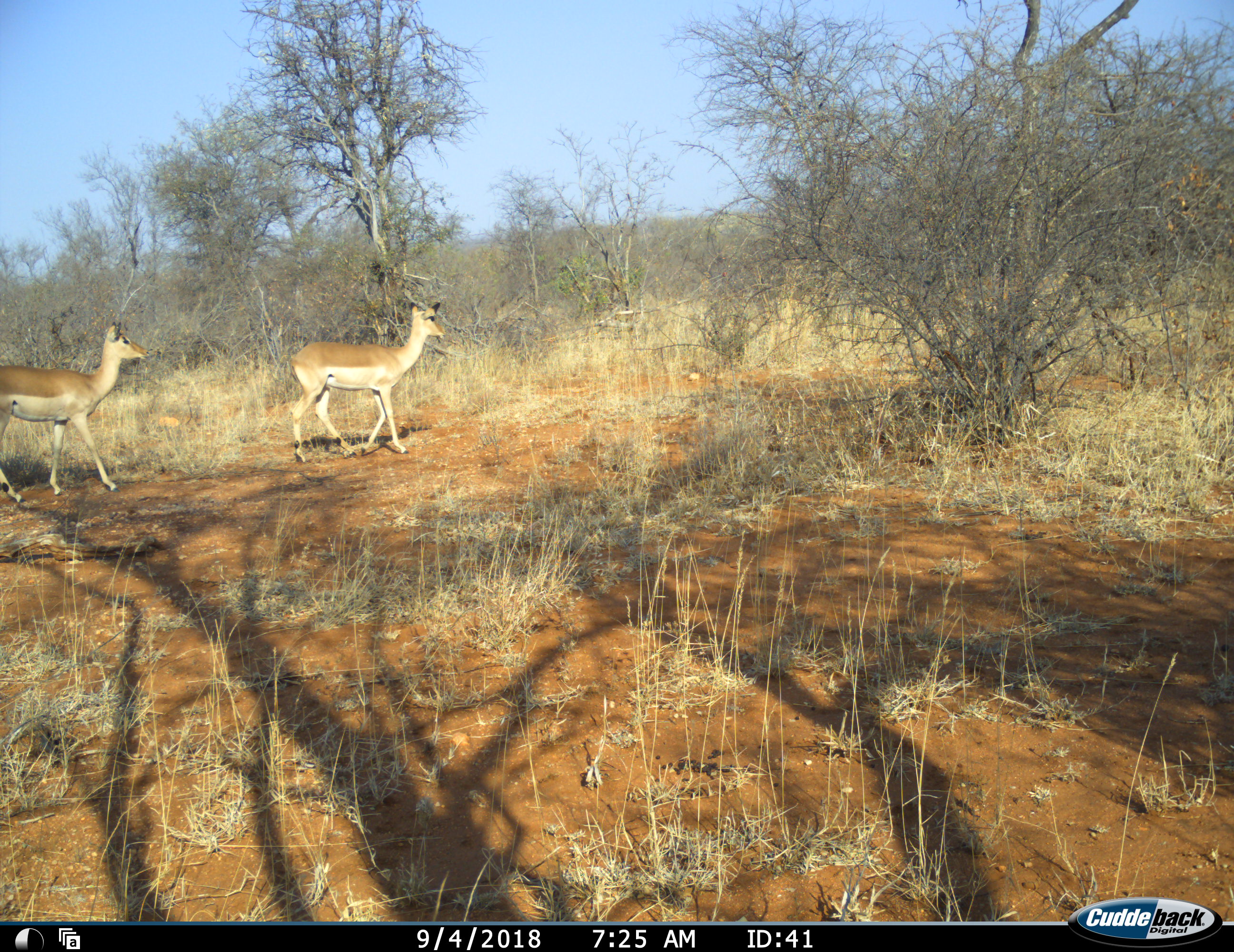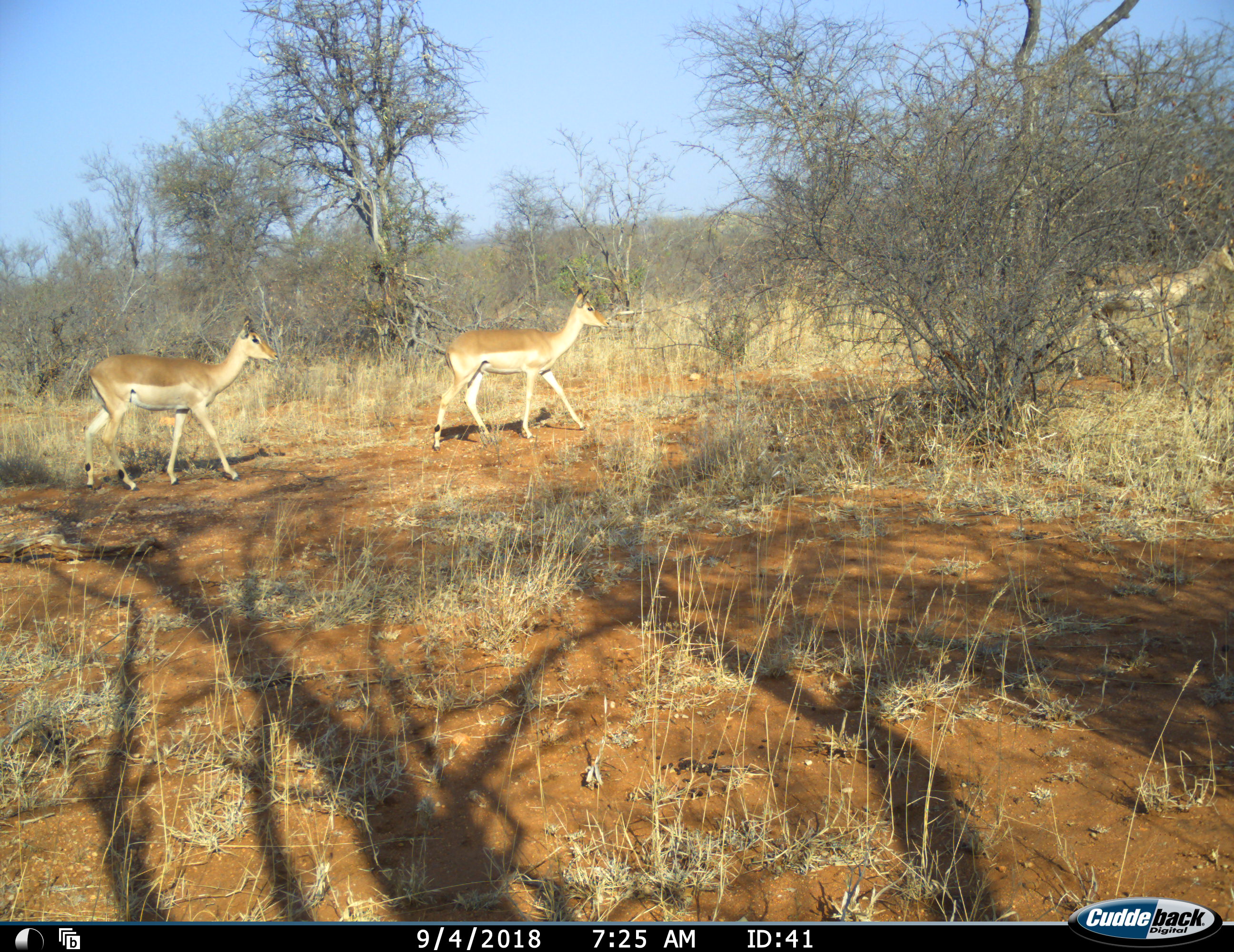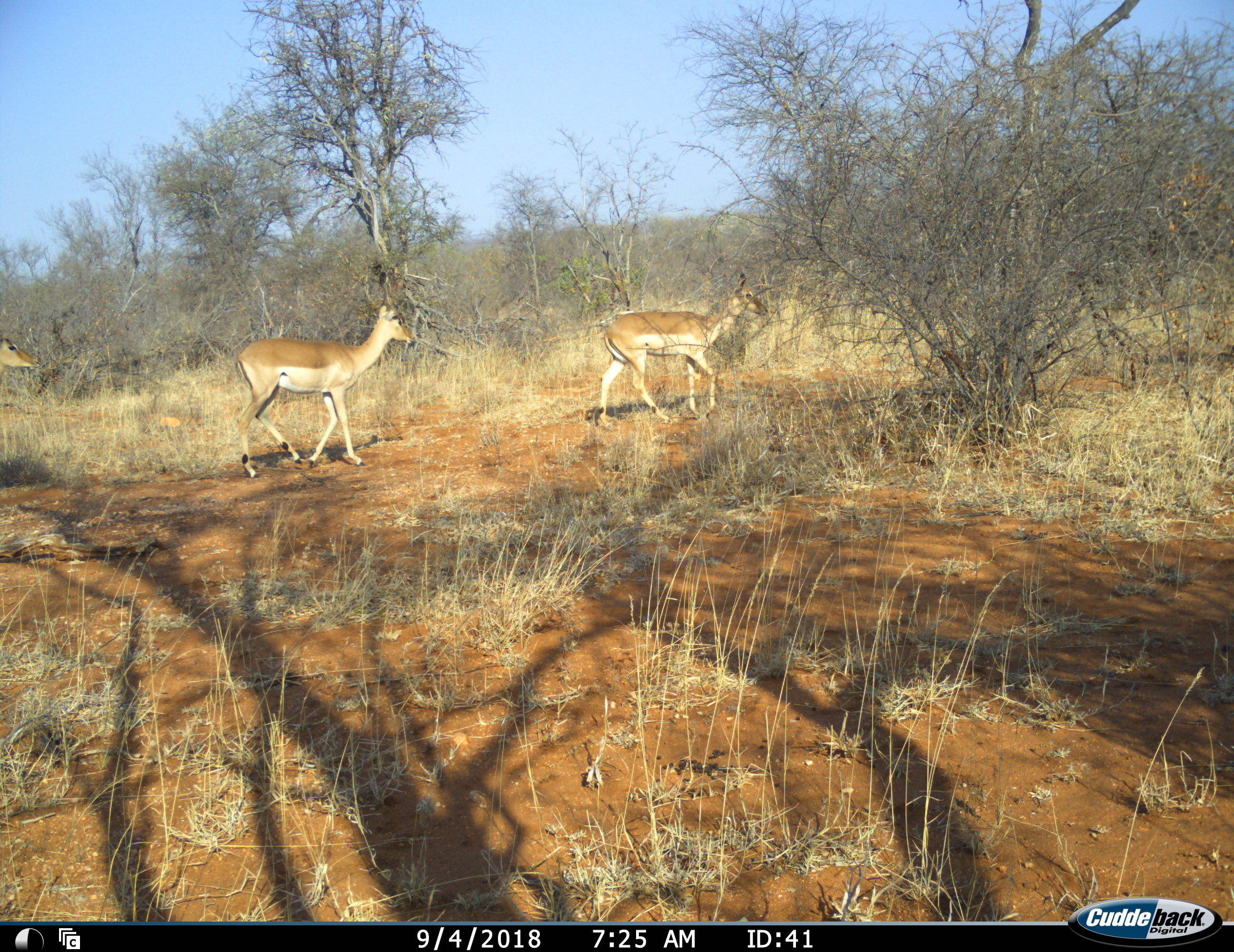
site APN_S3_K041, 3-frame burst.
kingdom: Animalia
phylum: Chordata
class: Mammalia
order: Artiodactyla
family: Bovidae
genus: Aepyceros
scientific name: Aepyceros melampus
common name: impala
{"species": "impala (Aepyceros melampus)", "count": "3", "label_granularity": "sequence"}